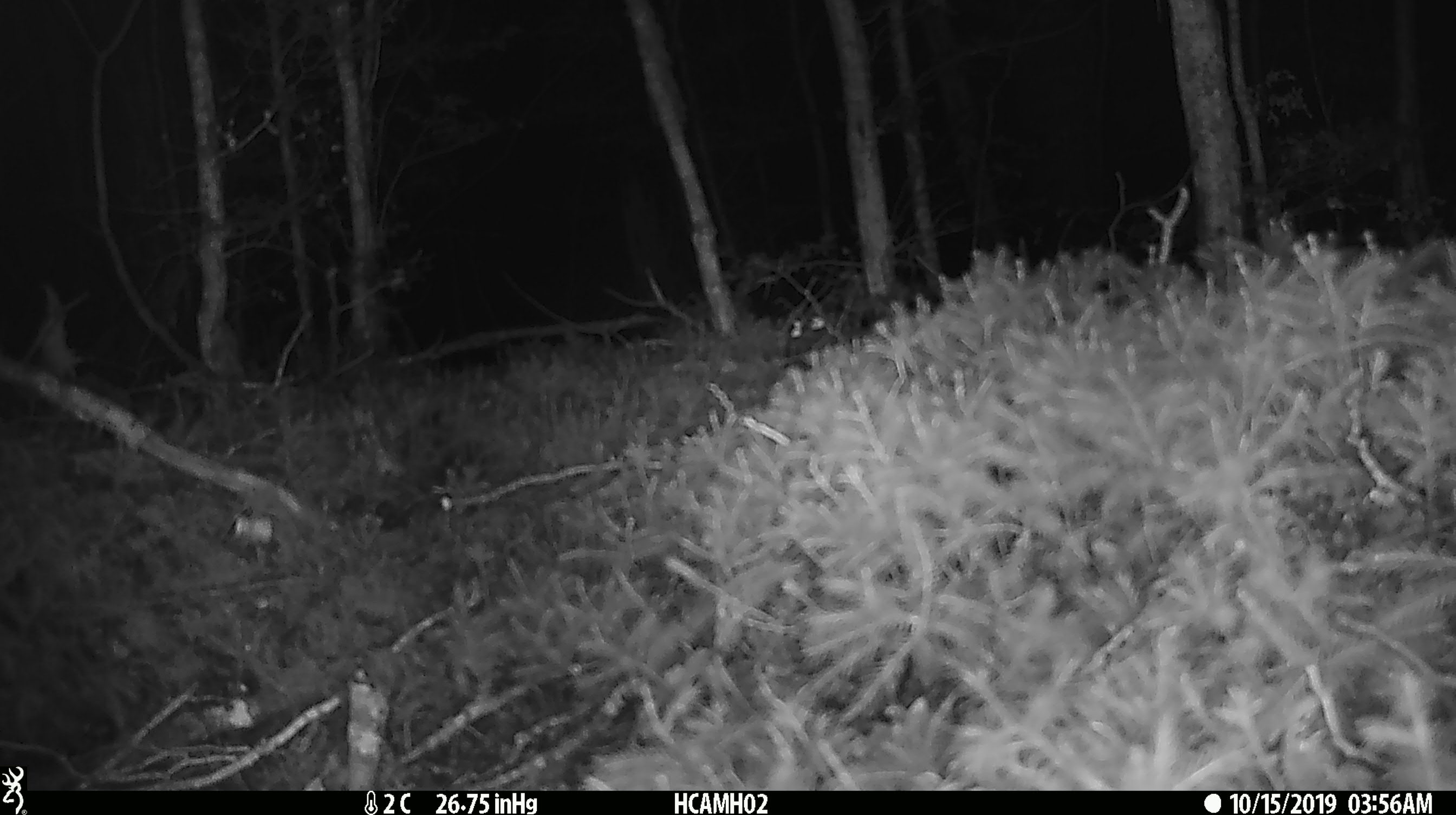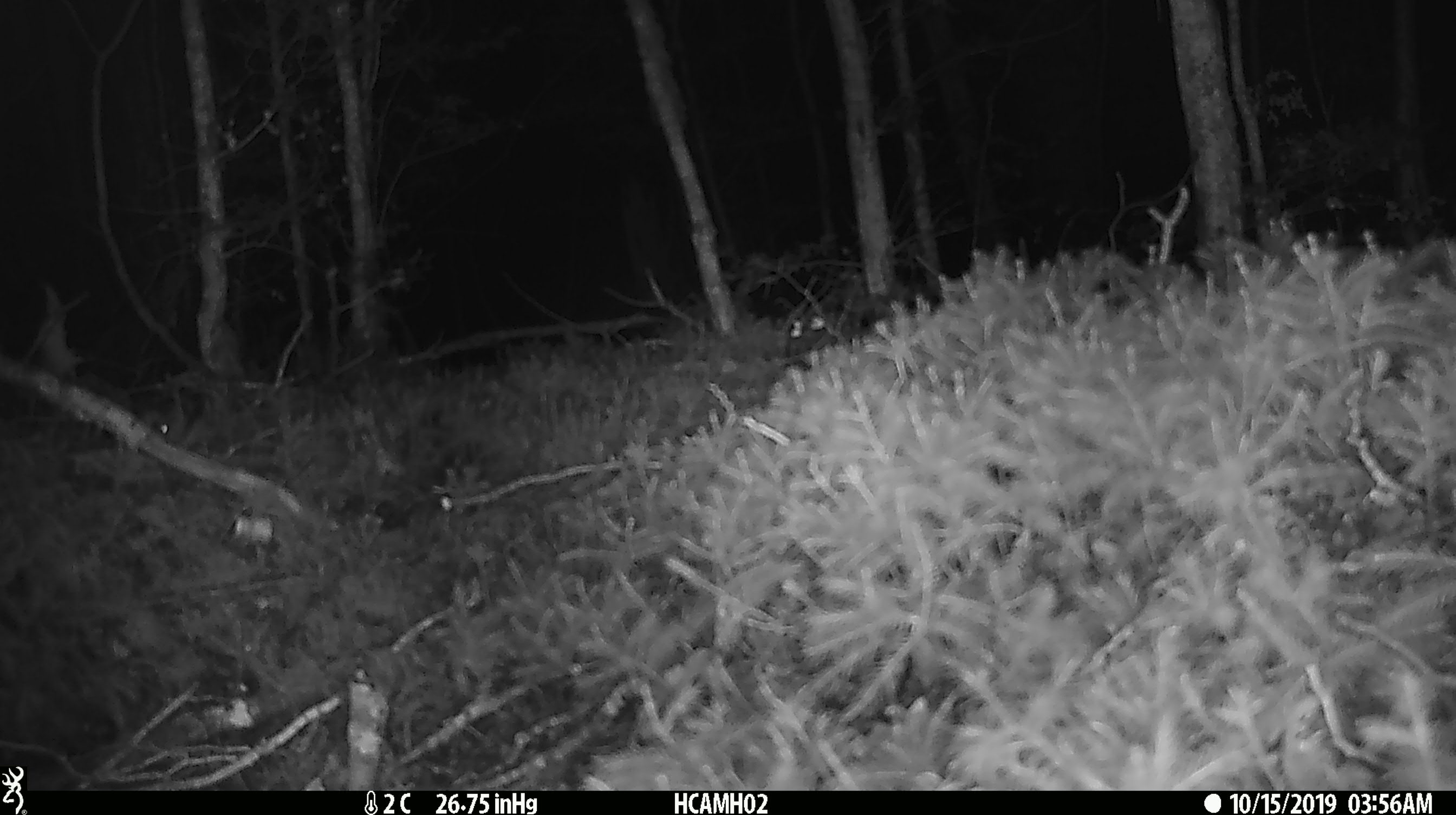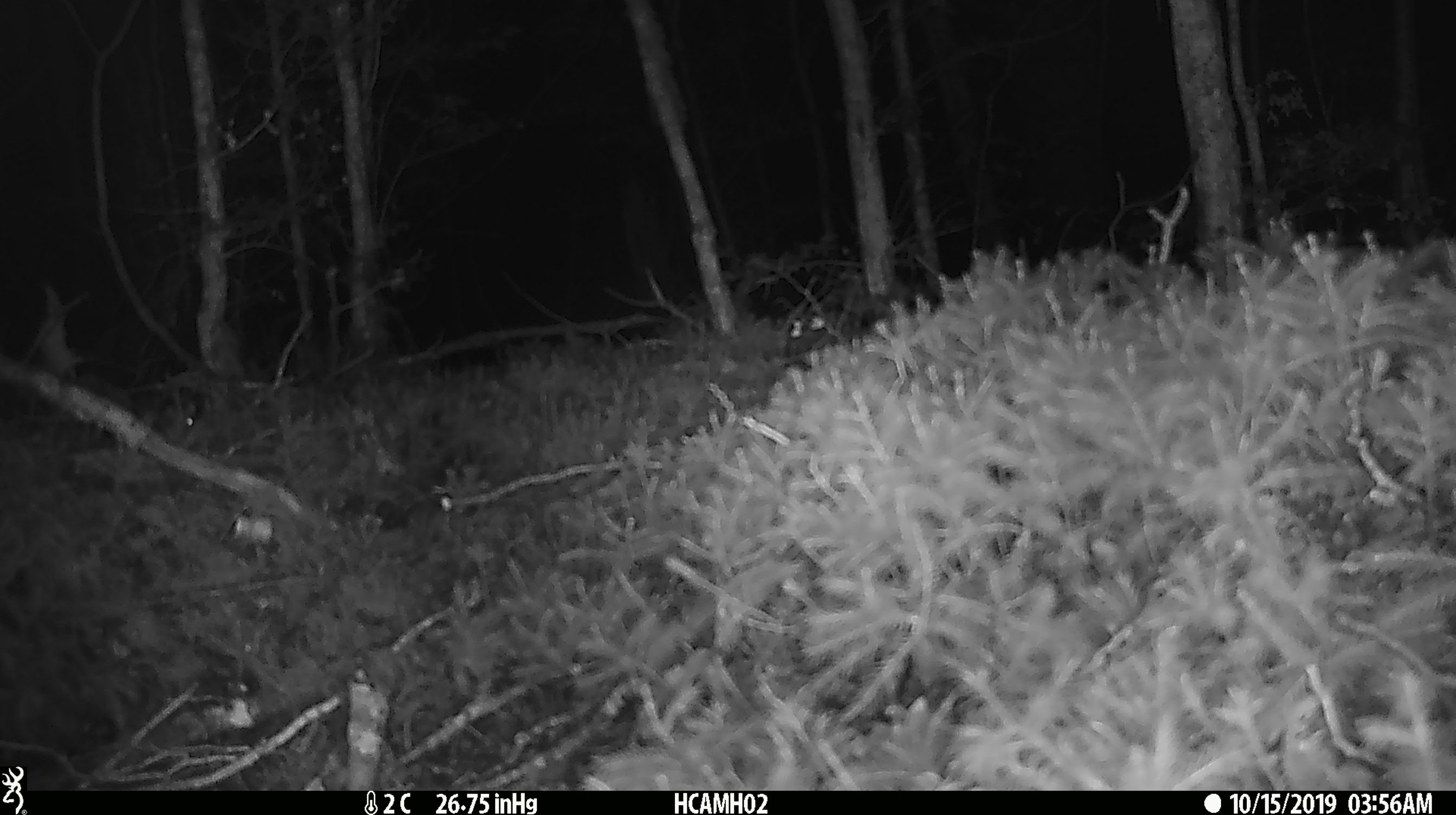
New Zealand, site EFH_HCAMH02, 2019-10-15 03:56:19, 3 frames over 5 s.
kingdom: Animalia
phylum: Chordata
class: Mammalia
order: Rodentia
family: Muridae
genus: Mus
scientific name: Mus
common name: mouse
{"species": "mouse (Mus)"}